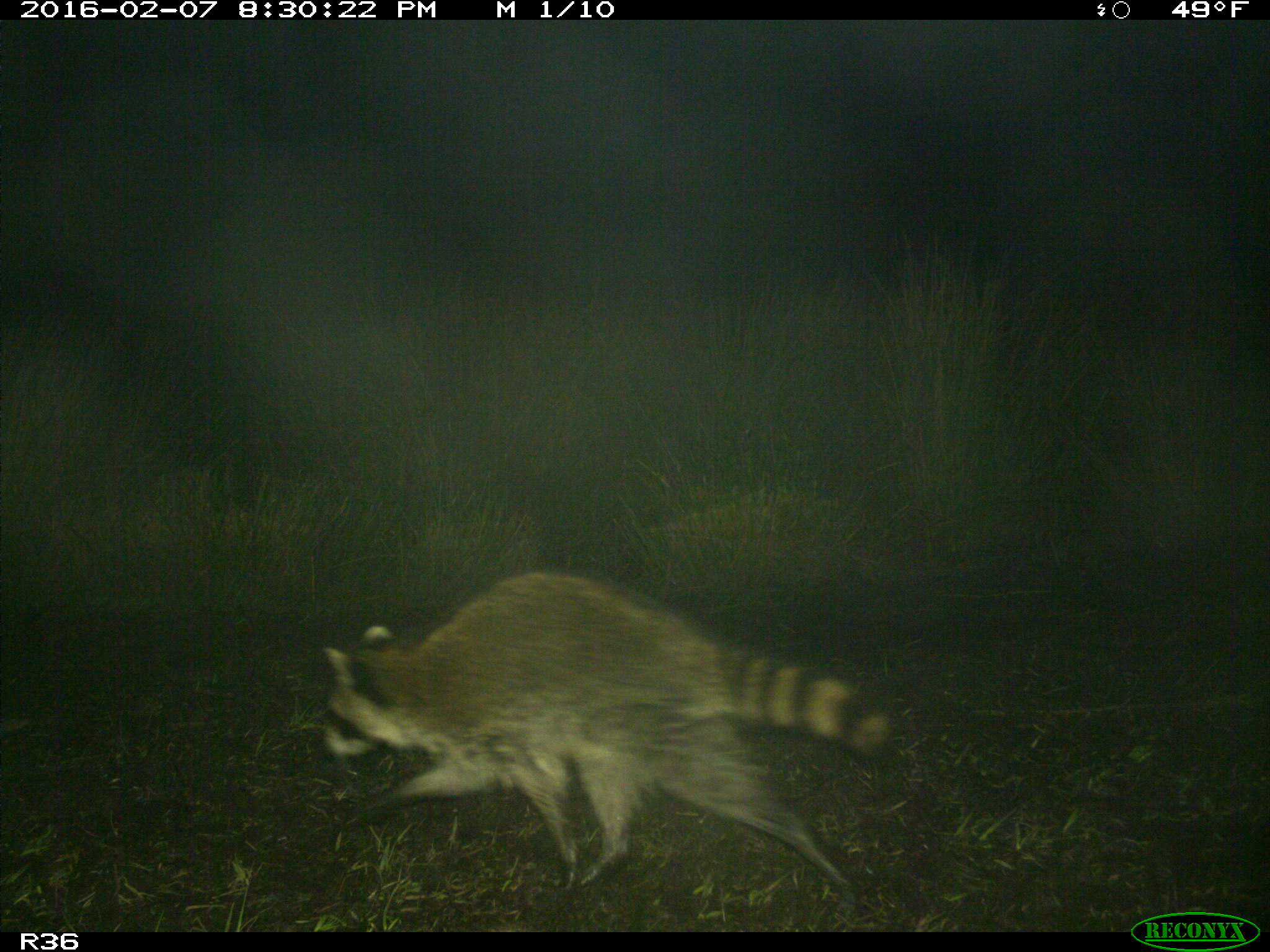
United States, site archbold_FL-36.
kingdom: Animalia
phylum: Chordata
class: Mammalia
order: Carnivora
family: Procyonidae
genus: Procyon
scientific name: Procyon lotor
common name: common raccoon